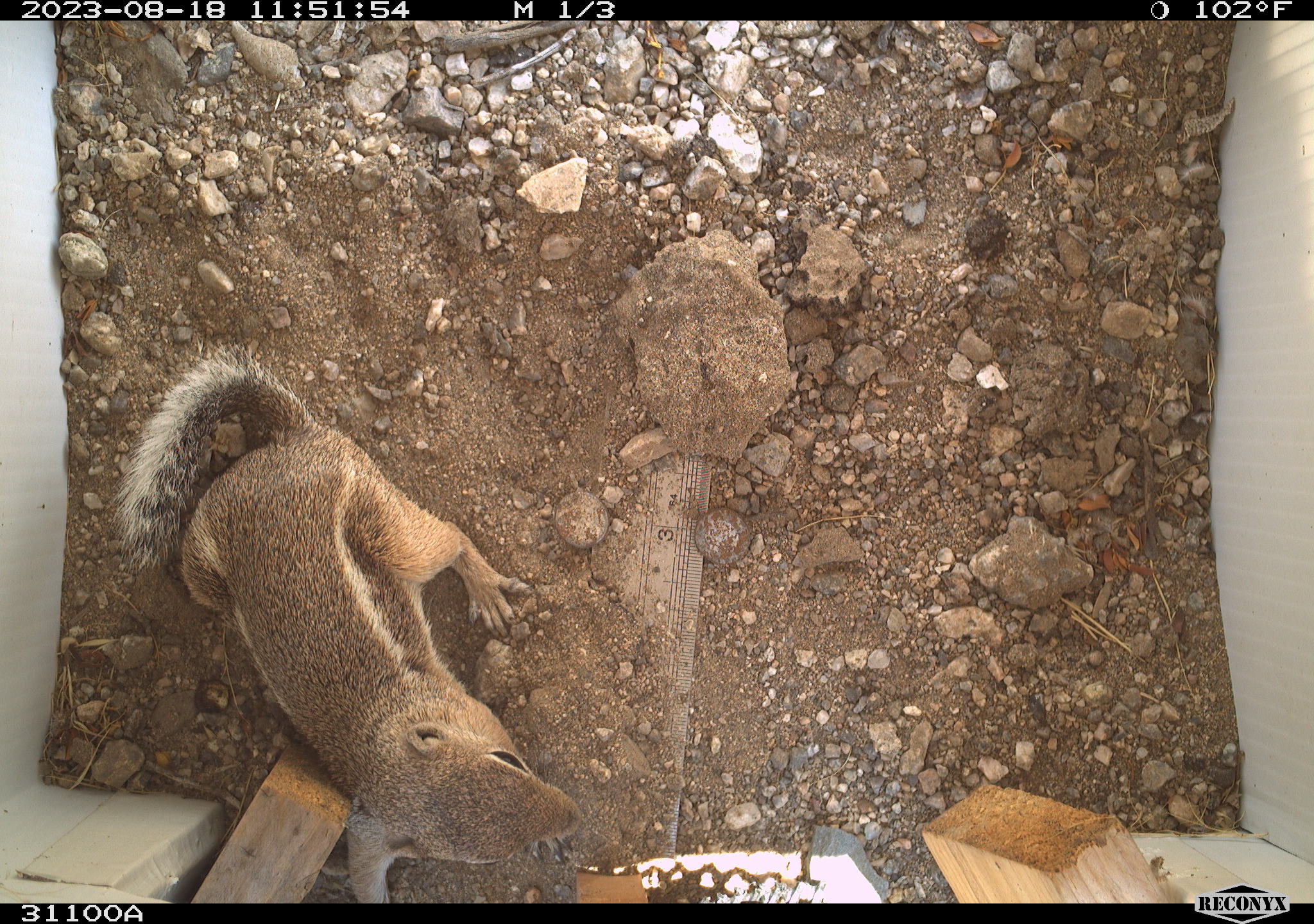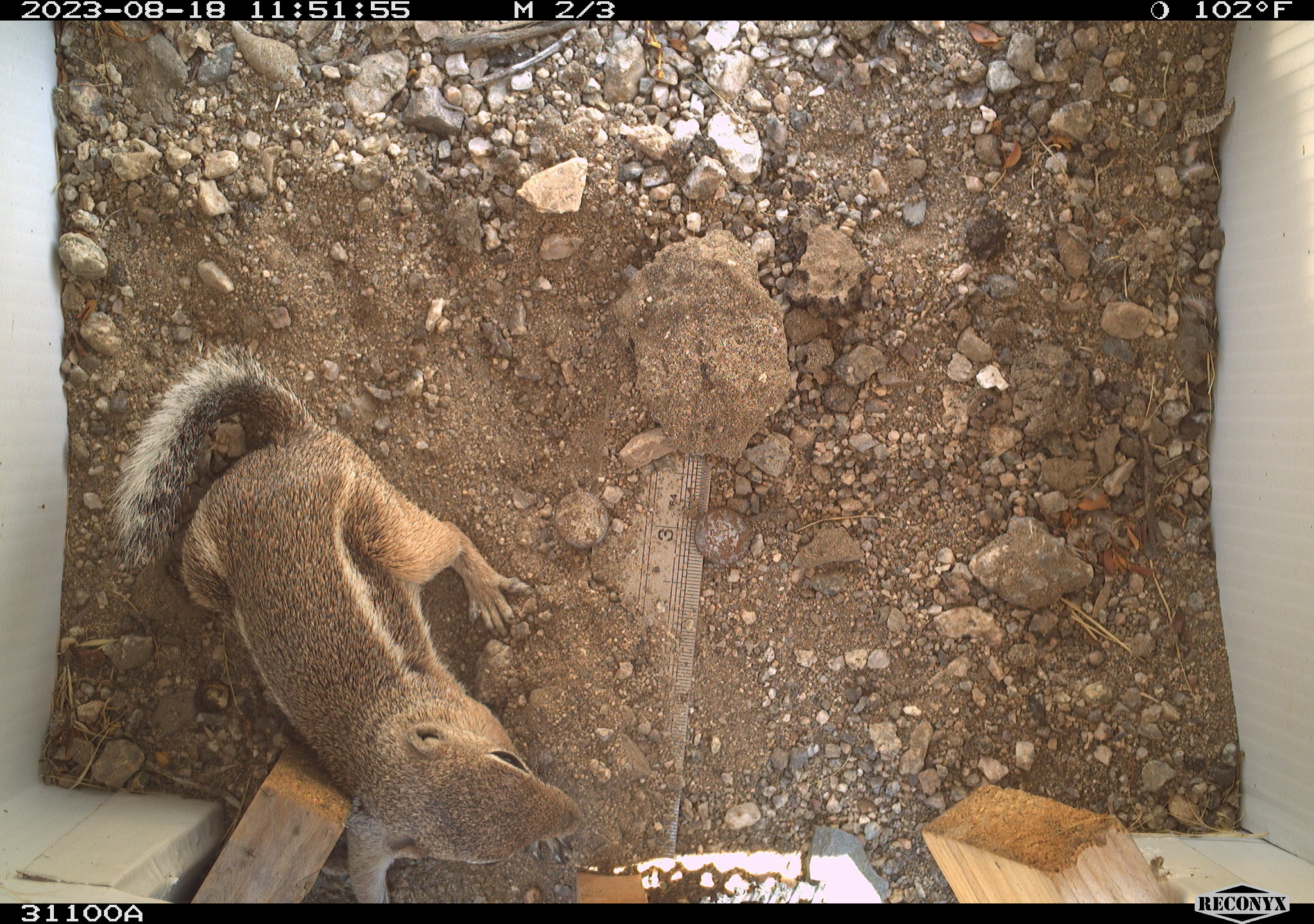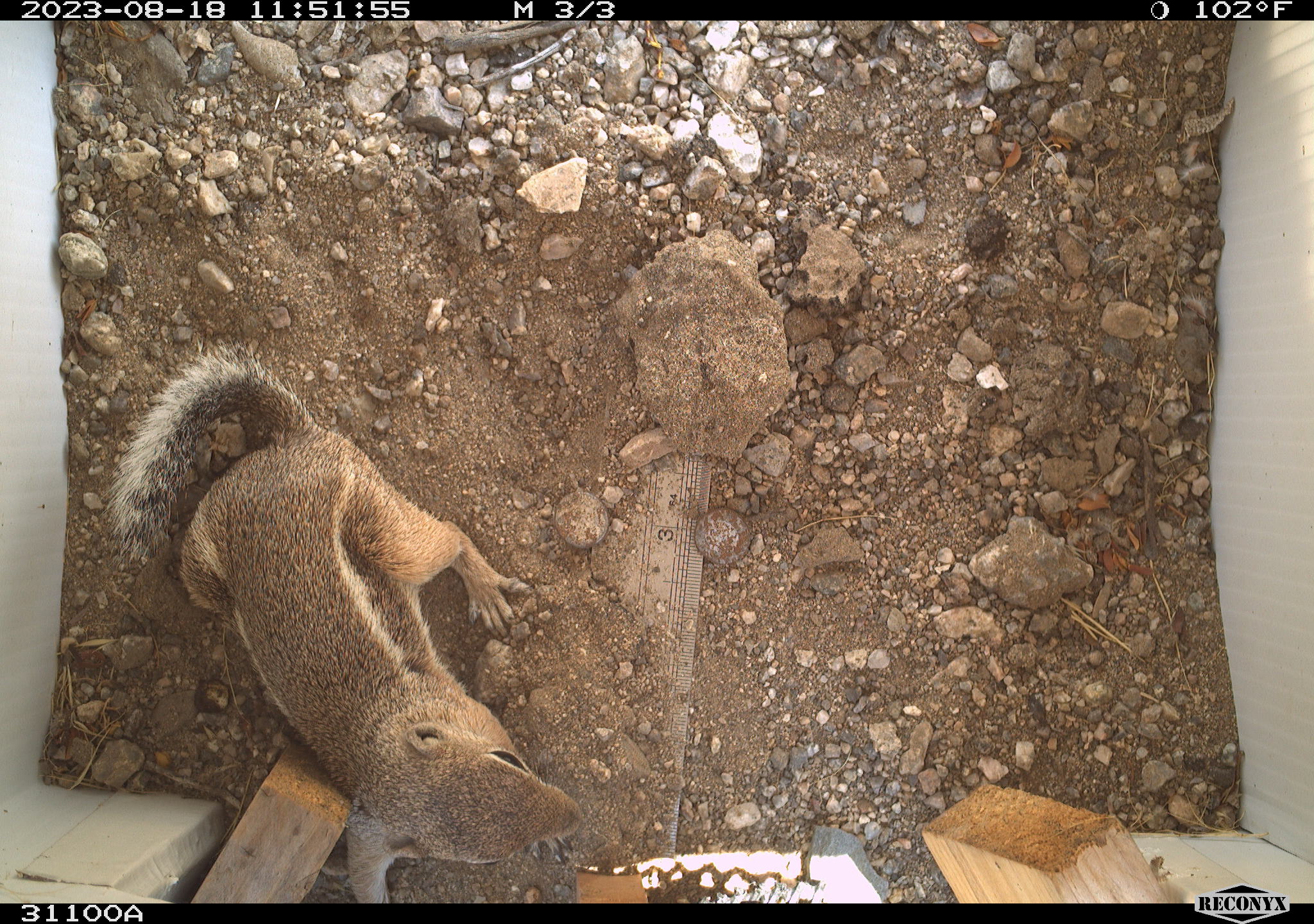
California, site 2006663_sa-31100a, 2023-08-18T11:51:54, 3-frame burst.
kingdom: Animalia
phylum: Chordata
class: Mammalia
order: Rodentia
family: Sciuridae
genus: Ammospermophilus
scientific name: Ammospermophilus leucurus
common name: white-tailed antelope squirrel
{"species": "white-tailed antelope squirrel (Ammospermophilus leucurus)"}